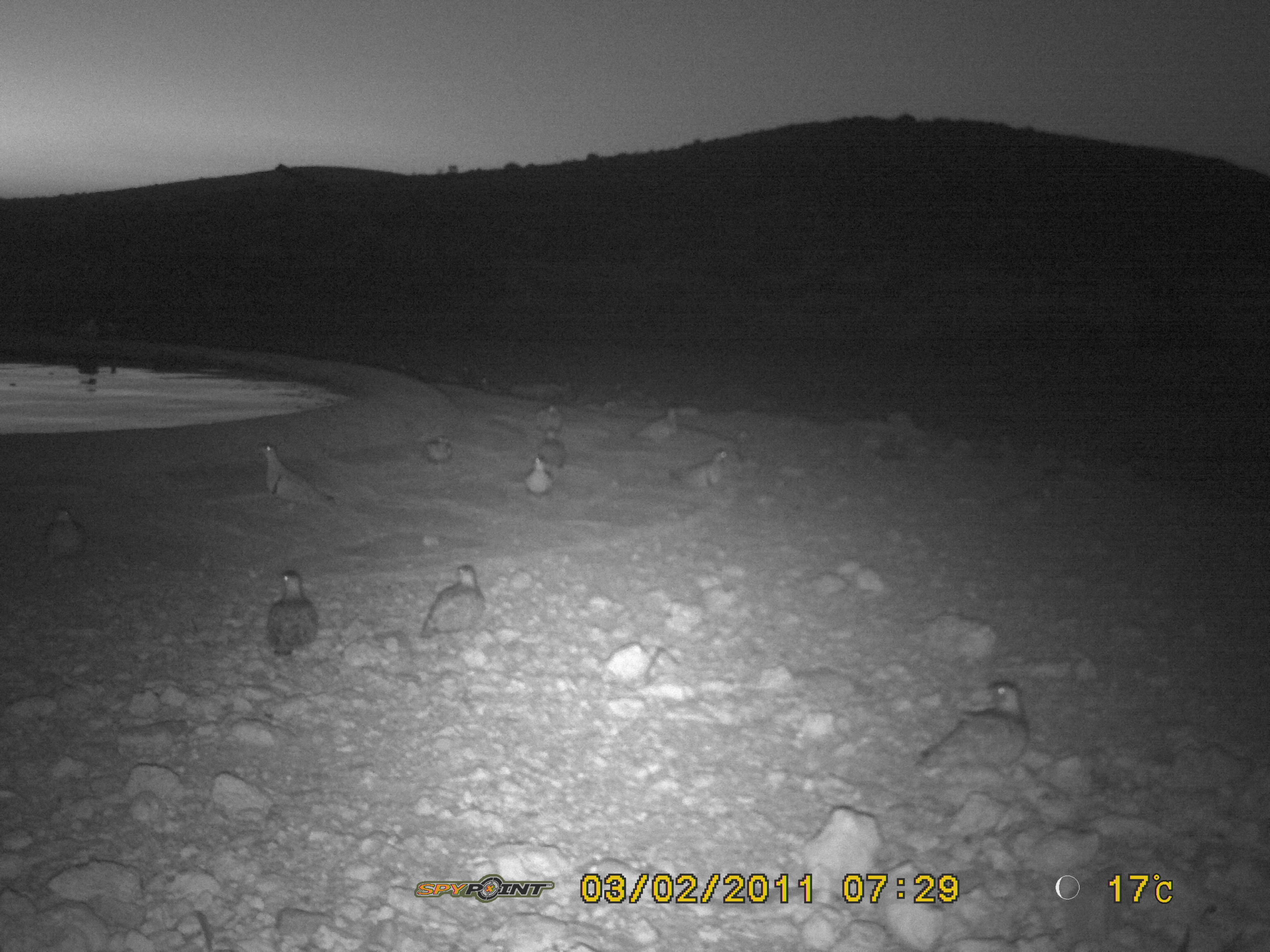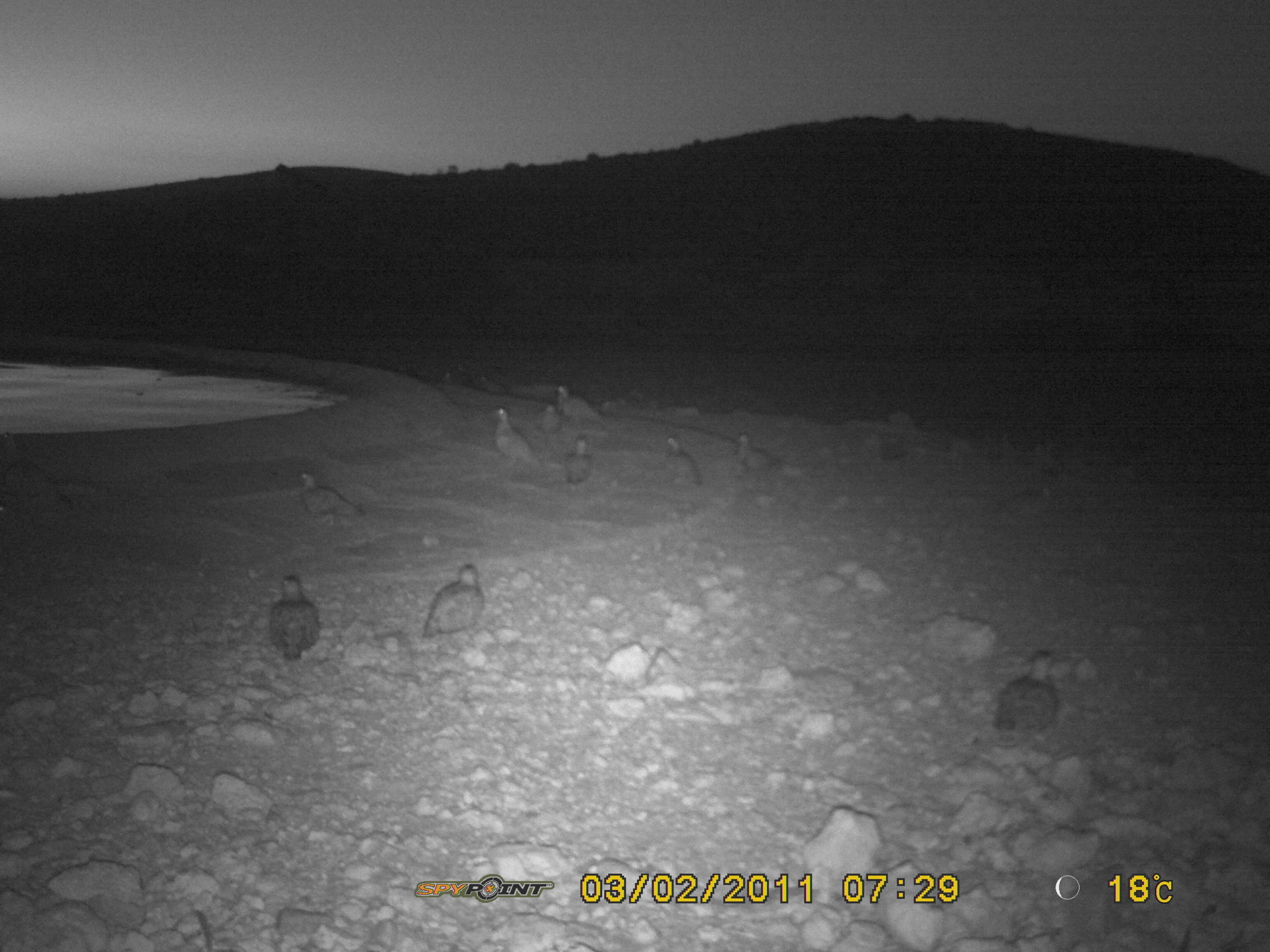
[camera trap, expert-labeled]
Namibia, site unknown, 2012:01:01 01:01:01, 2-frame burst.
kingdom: Animalia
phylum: Chordata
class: Aves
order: Pterocliformes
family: Pteroclidae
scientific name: Pteroclidae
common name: sandgrouse